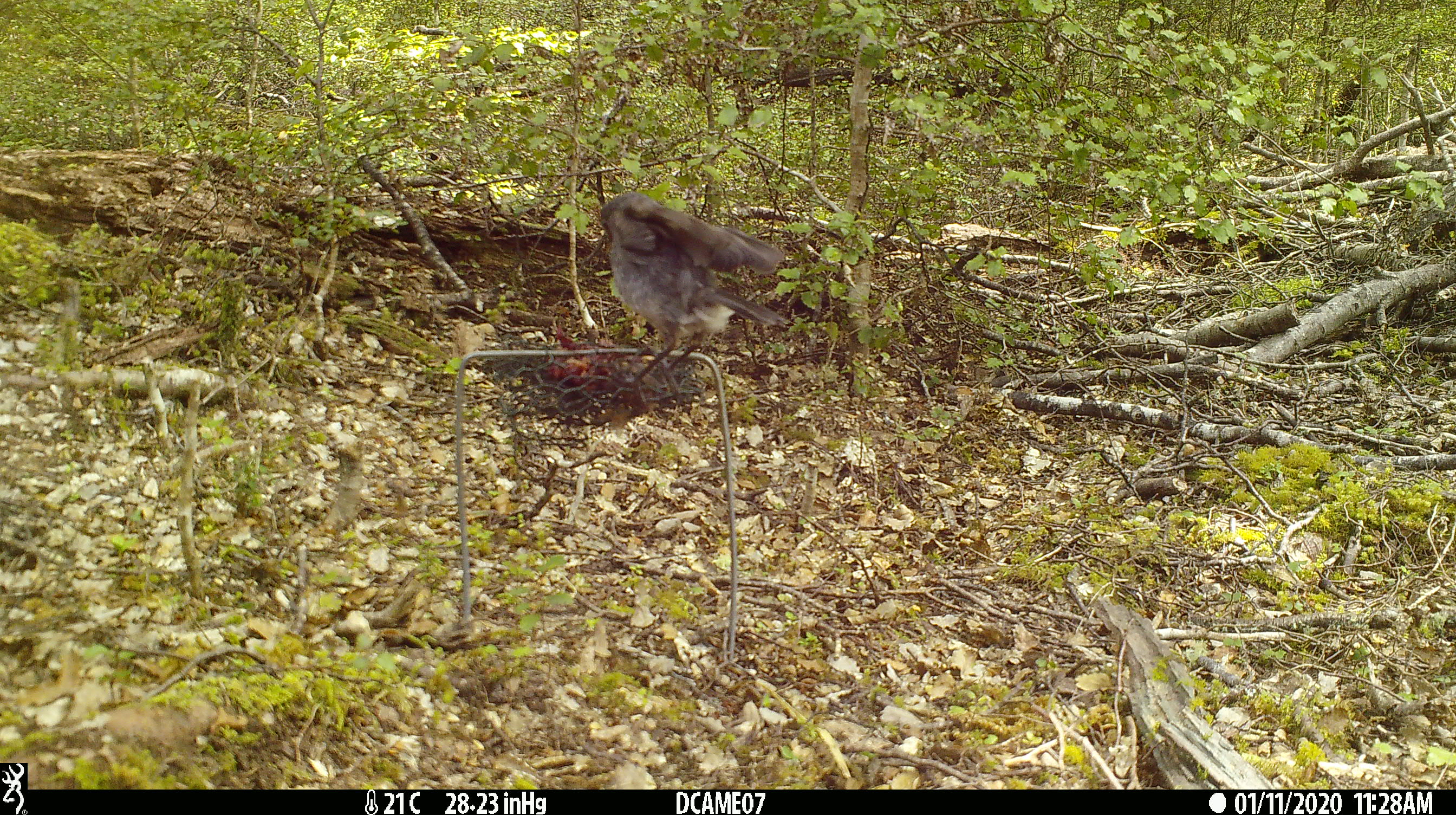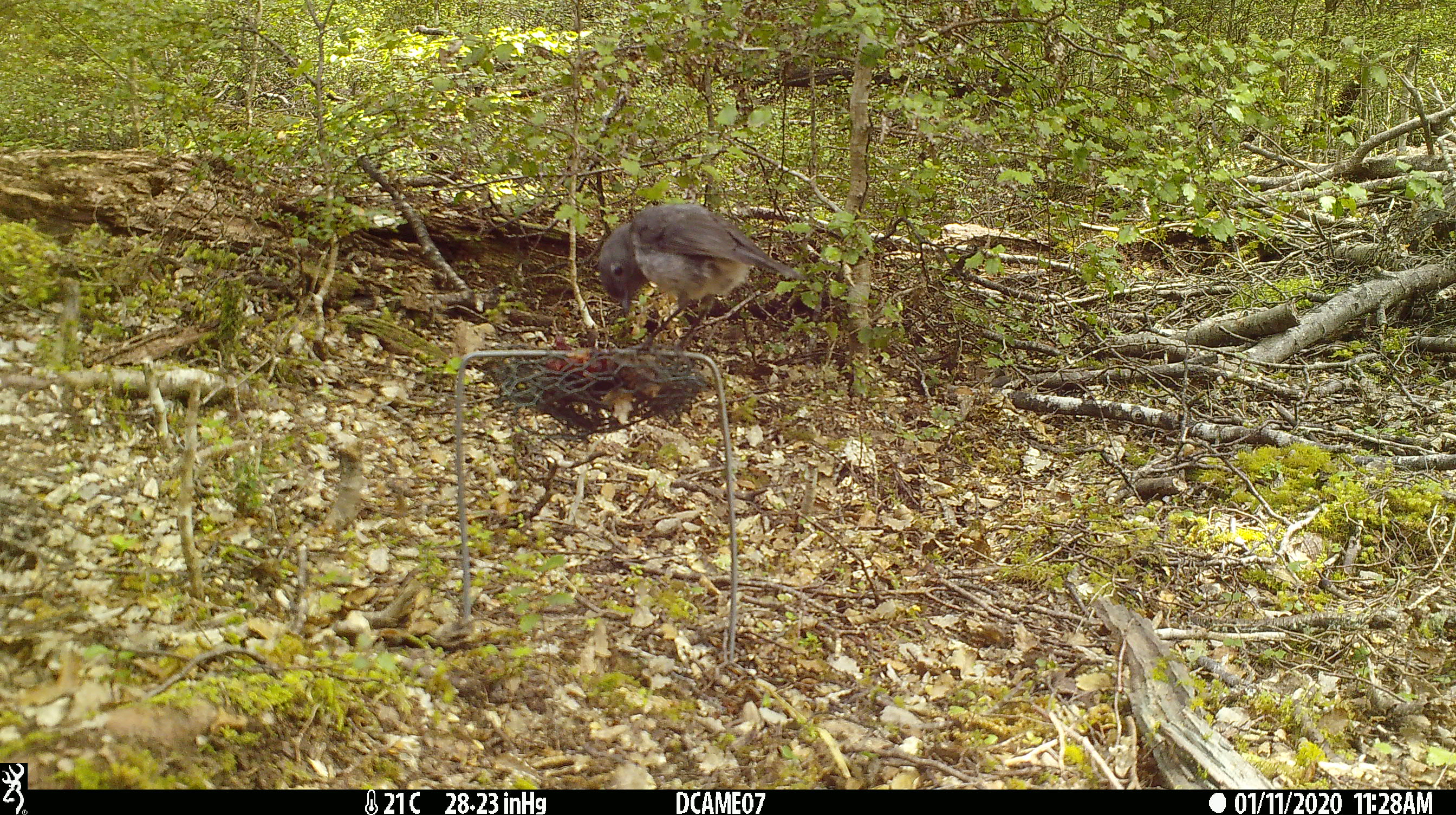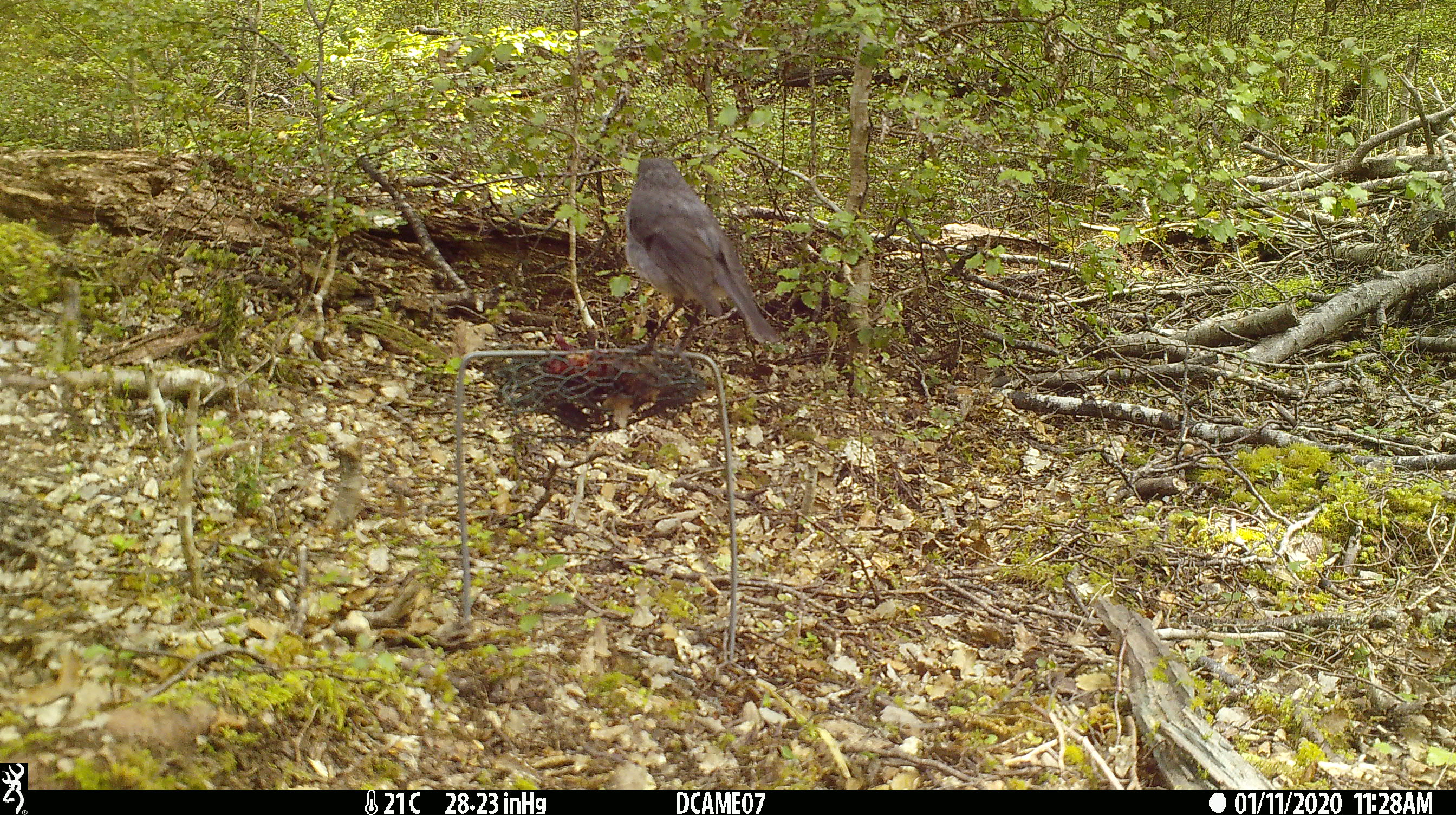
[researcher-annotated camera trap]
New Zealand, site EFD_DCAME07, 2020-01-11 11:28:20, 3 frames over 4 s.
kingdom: Animalia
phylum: Chordata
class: Aves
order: Passeriformes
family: Petroicidae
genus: Petroica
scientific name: Petroica australis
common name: new zealand robin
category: robin